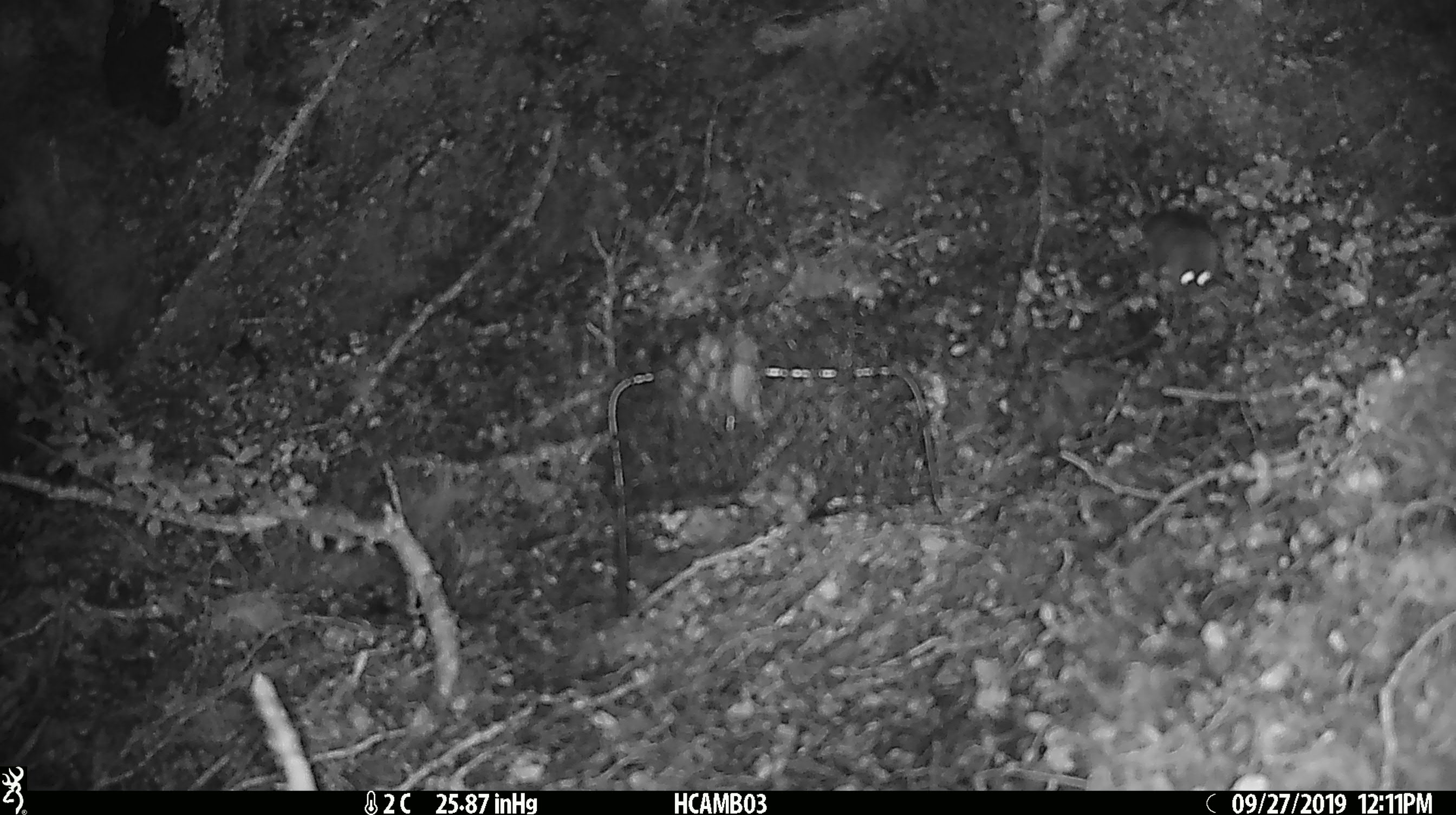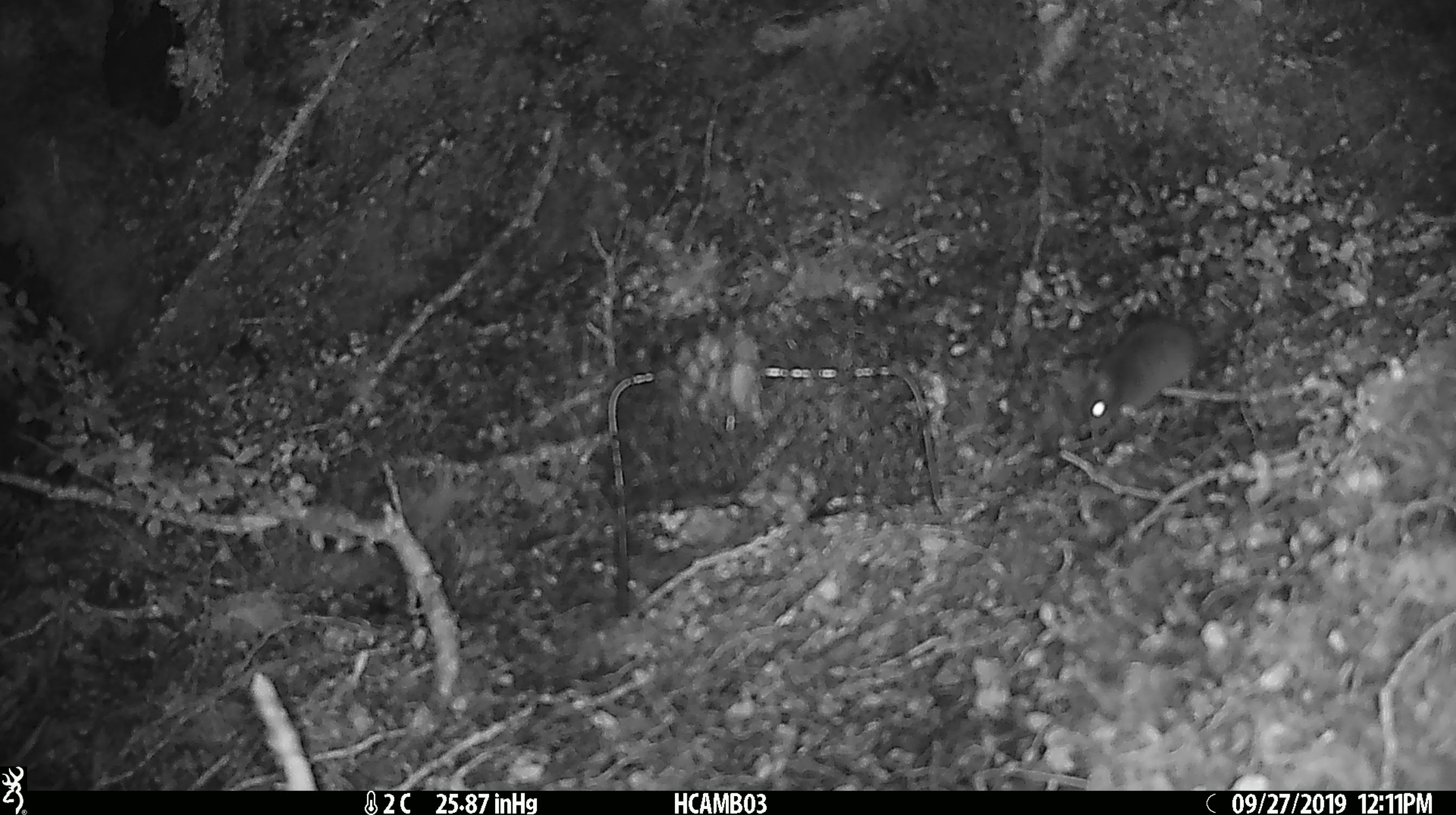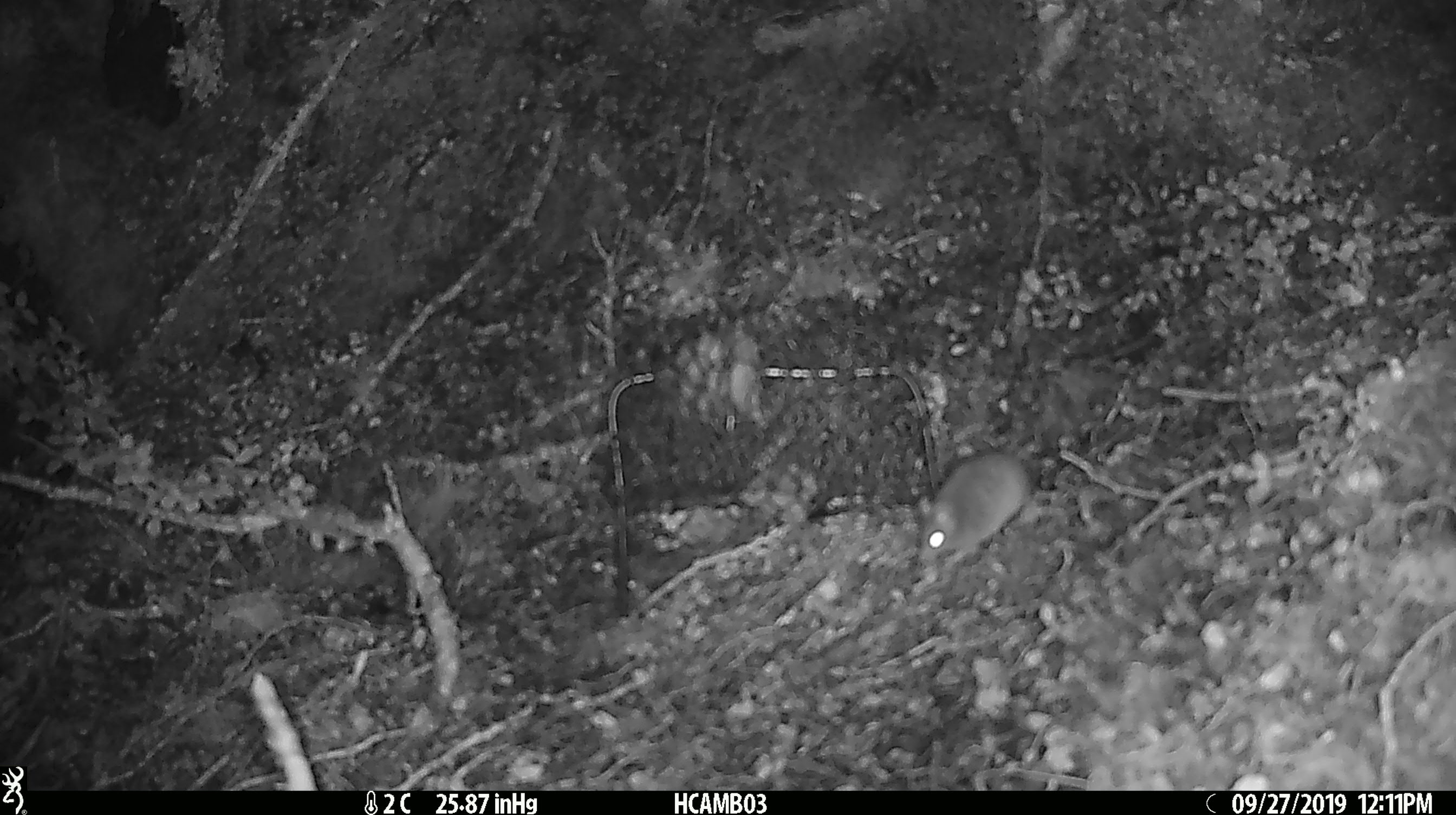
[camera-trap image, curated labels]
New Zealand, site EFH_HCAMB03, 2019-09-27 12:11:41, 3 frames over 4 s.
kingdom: Animalia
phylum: Chordata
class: Mammalia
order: Rodentia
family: Muridae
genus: Mus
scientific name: Mus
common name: mouse